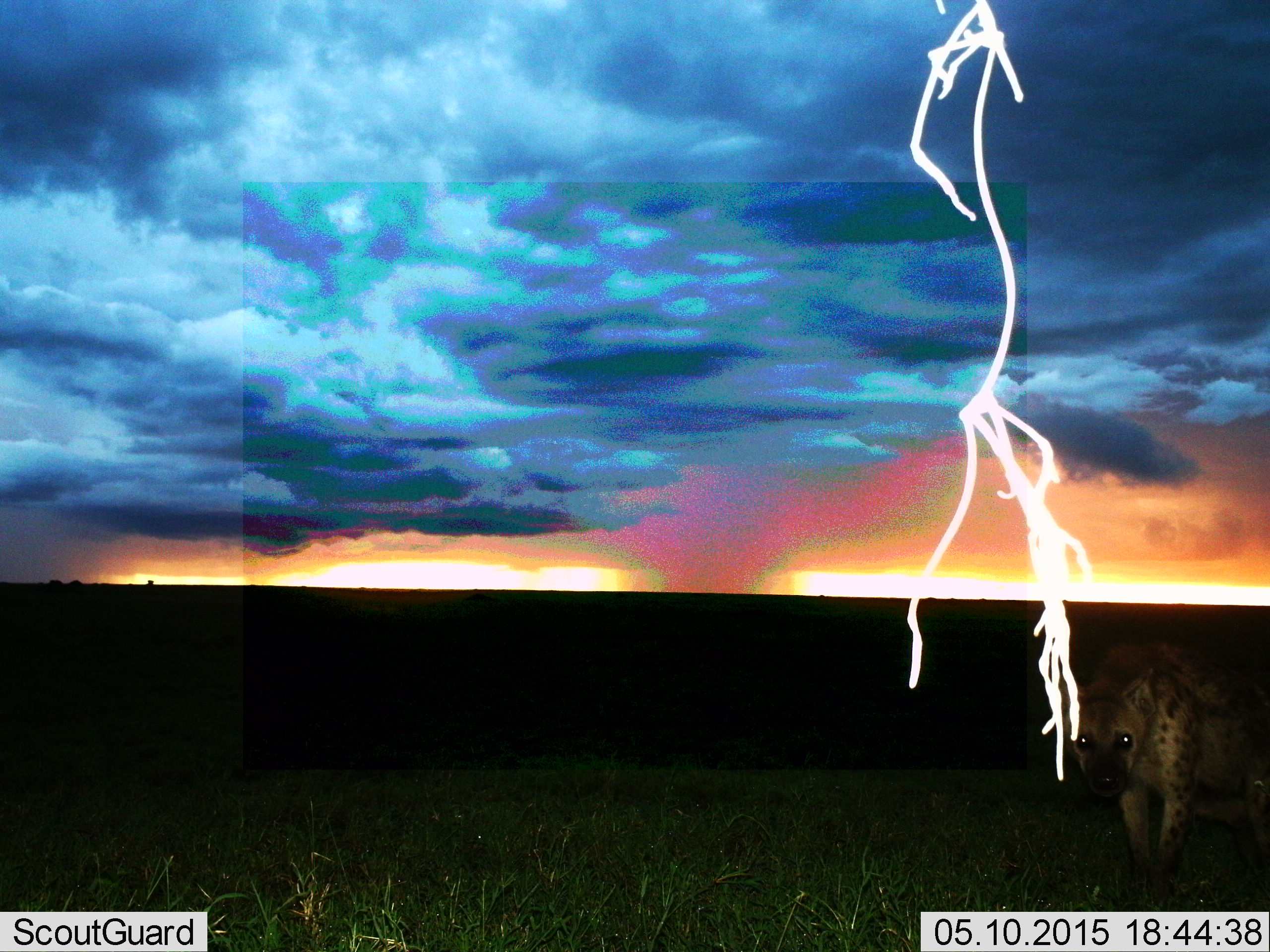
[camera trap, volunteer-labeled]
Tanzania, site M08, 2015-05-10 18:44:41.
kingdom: Animalia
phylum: Chordata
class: Mammalia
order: Carnivora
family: Hyaenidae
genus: Crocuta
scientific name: Crocuta crocuta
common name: spotted hyena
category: hyenaspotted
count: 1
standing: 80%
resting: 0%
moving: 20%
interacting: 0%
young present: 0%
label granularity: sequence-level